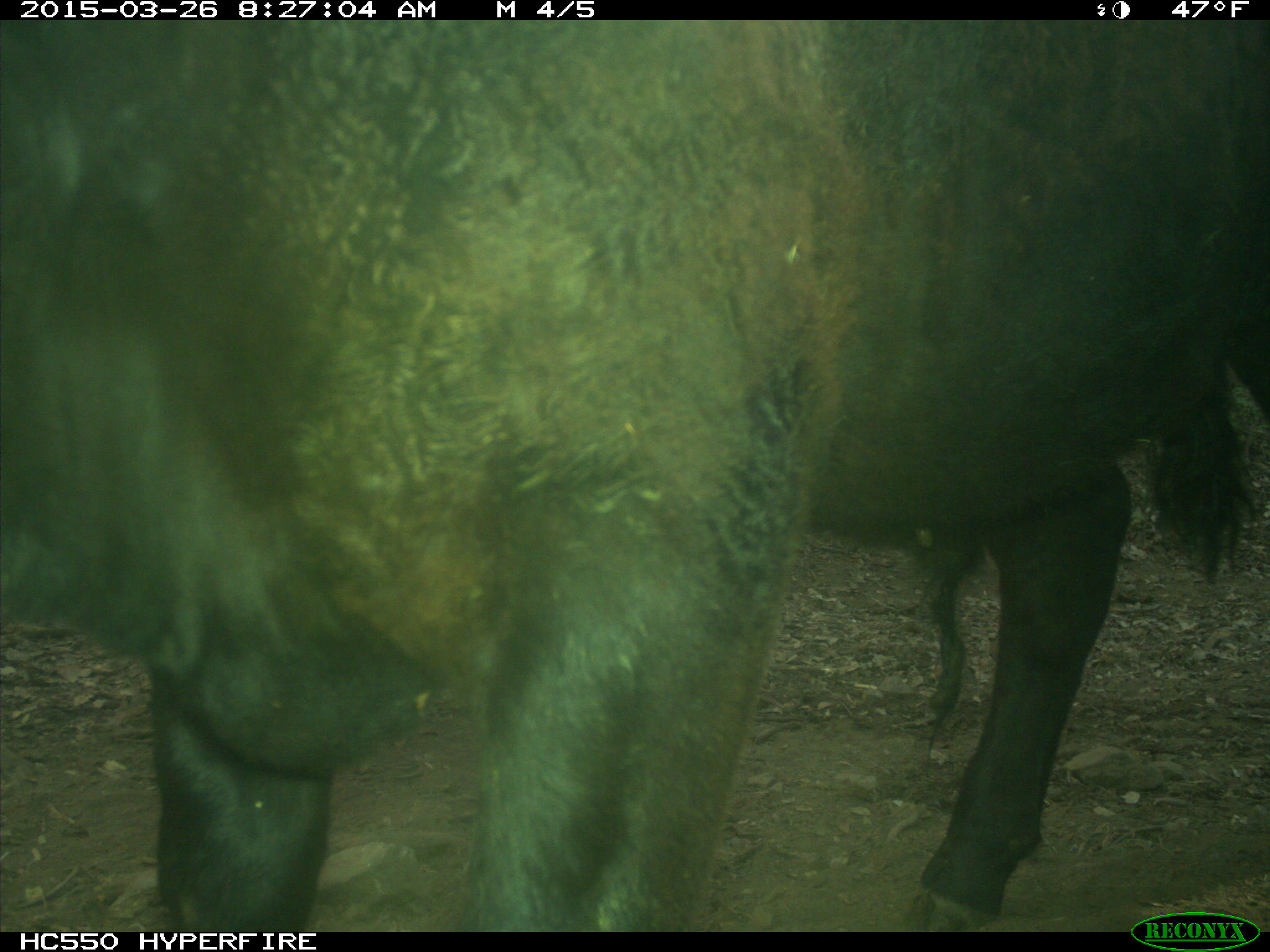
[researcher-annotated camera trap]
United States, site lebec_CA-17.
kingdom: Animalia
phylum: Chordata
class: Mammalia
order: Artiodactyla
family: Bovidae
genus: Bos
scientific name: Bos taurus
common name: domestic cow